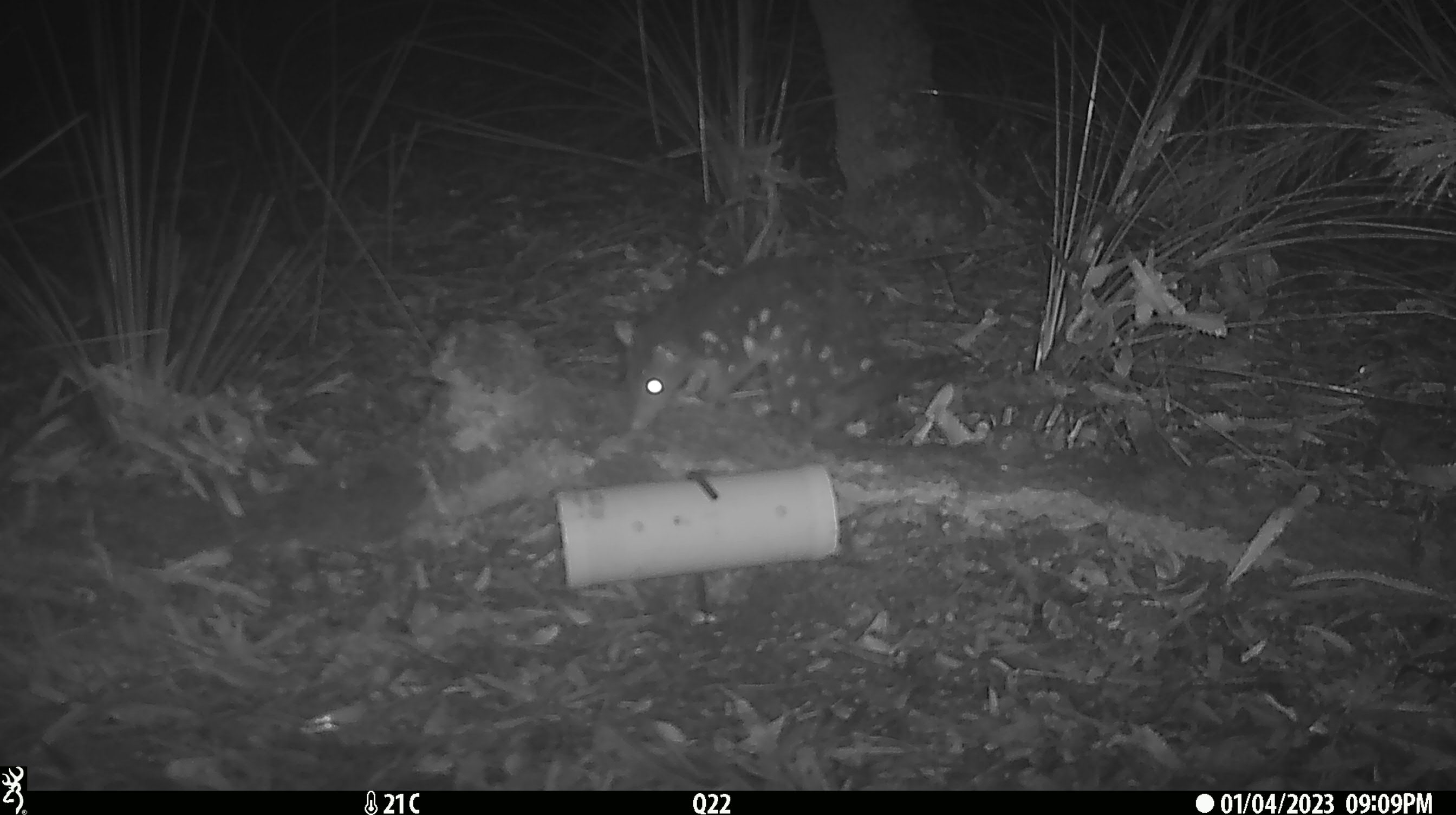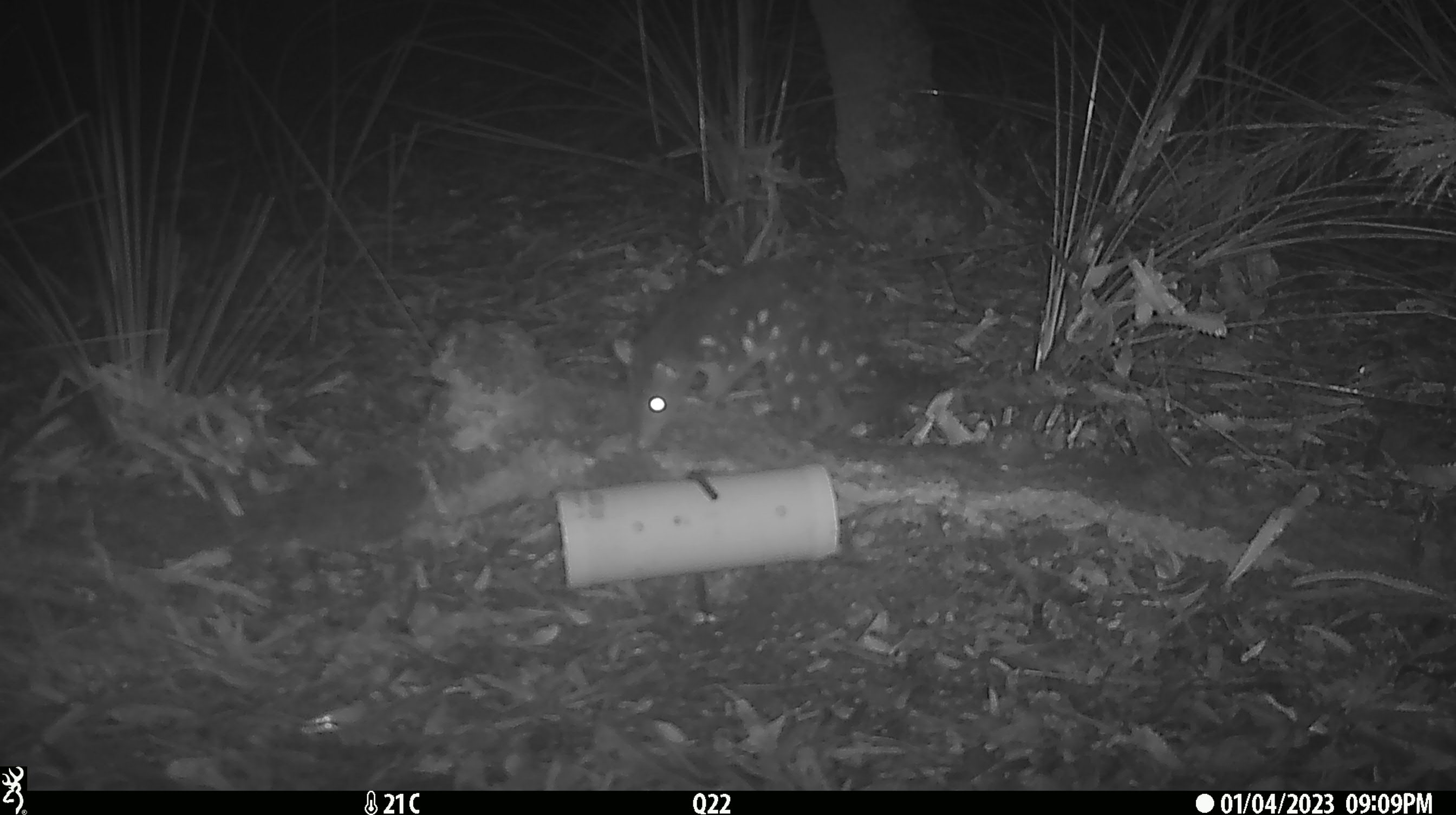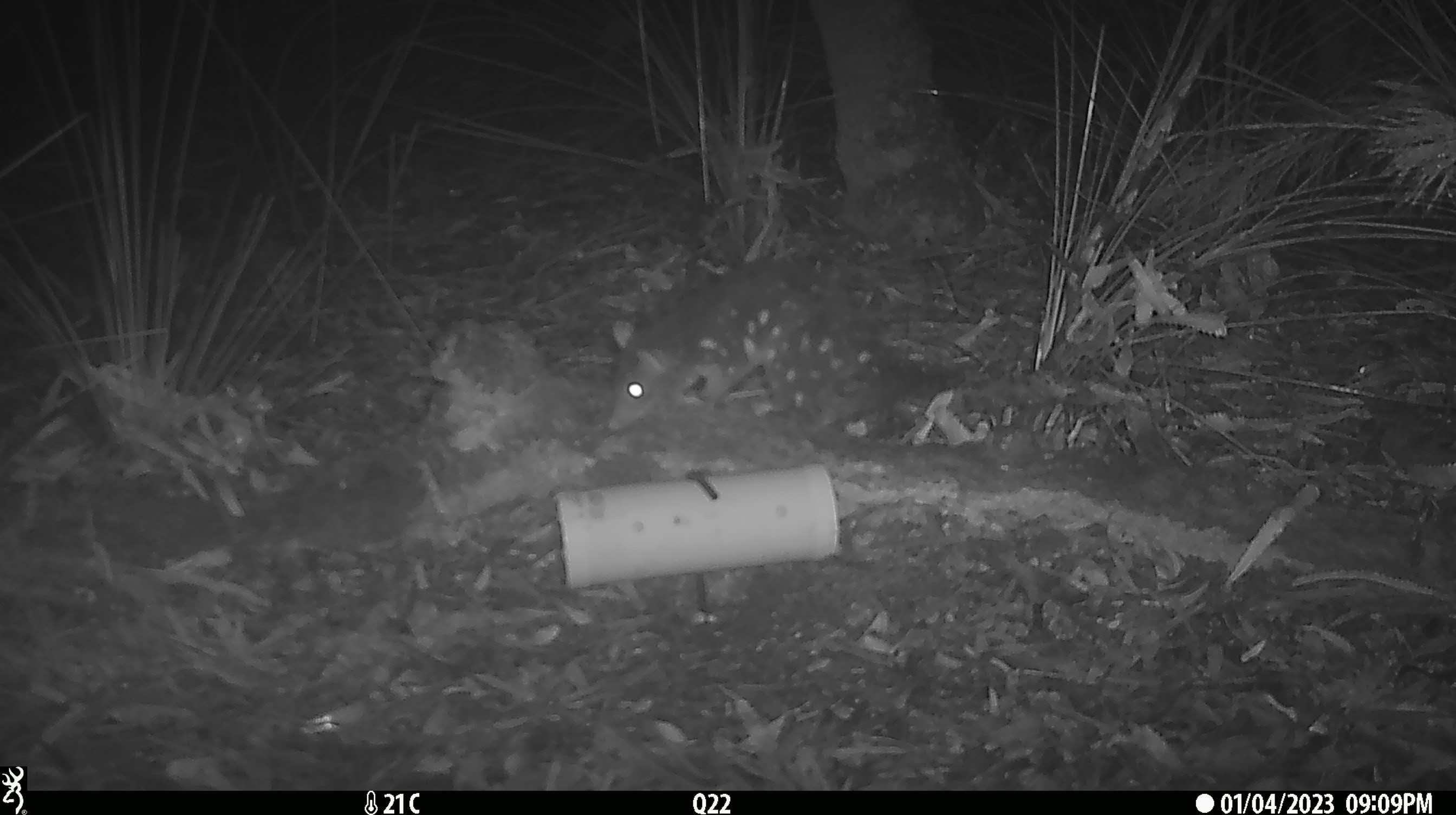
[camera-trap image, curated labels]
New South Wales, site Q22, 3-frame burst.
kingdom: Animalia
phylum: Chordata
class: Mammalia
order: Dasyuromorphia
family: Dasyuridae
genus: Dasyurus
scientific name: Dasyurus maculatus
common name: spotted-tailed quoll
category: quoll